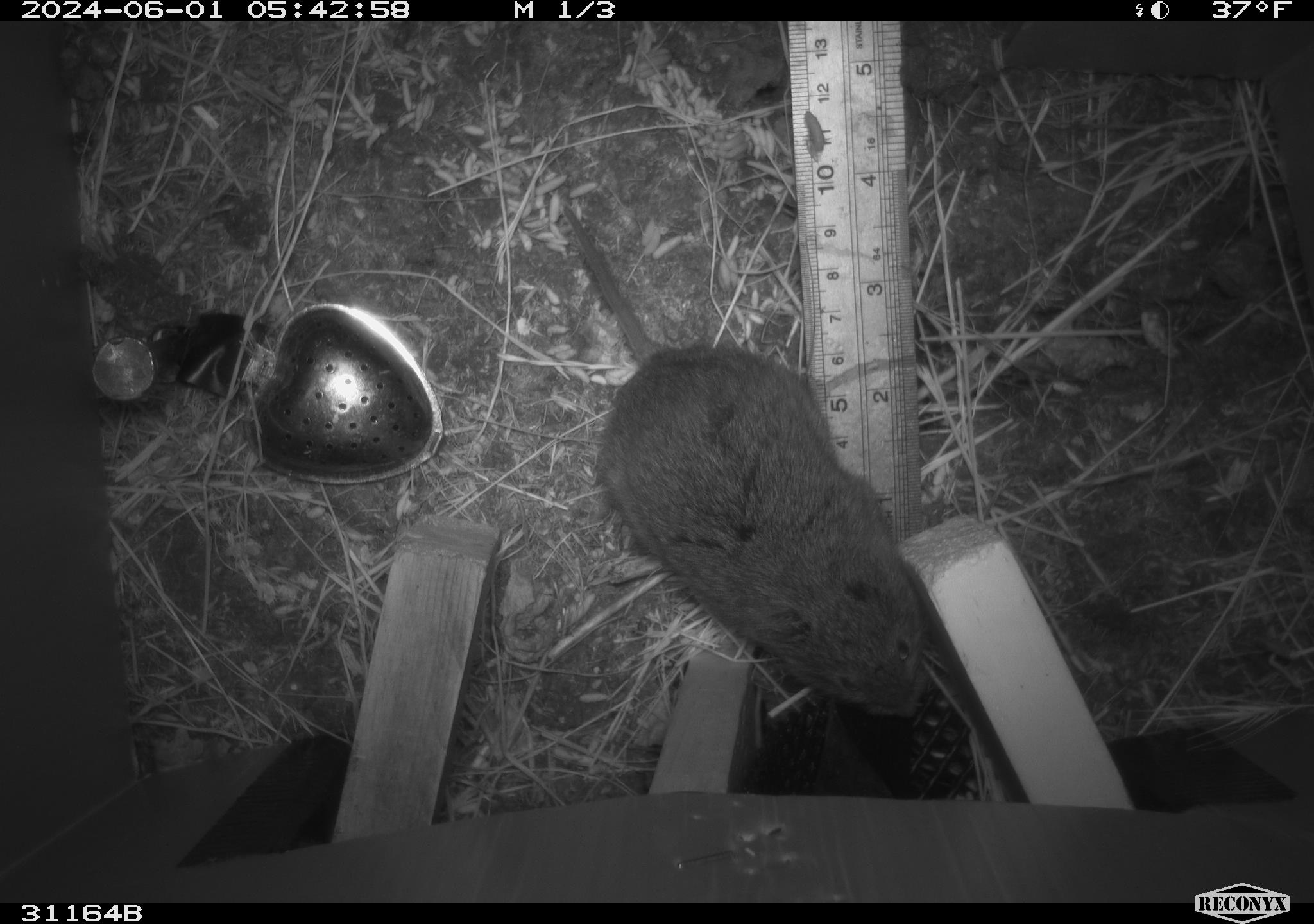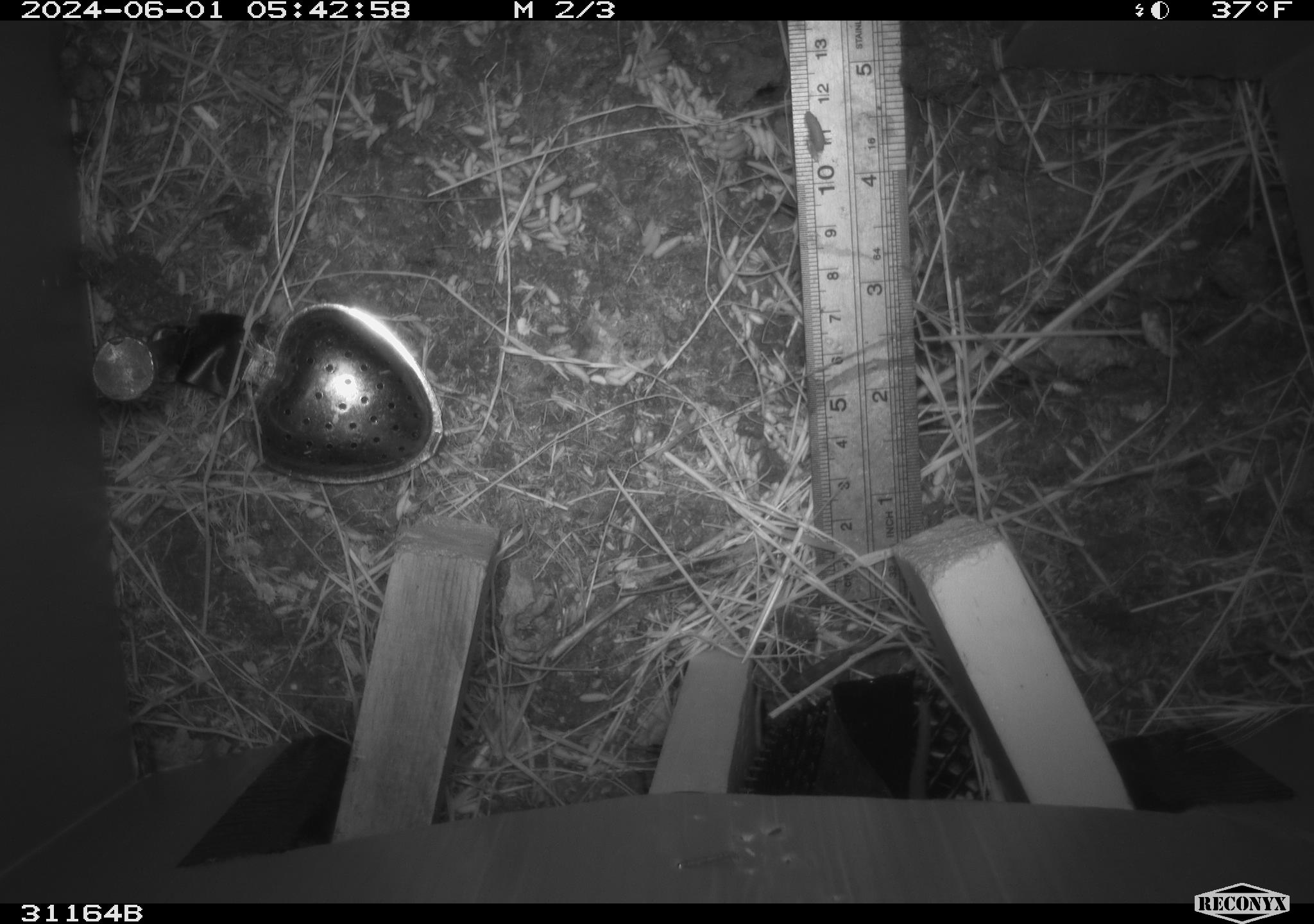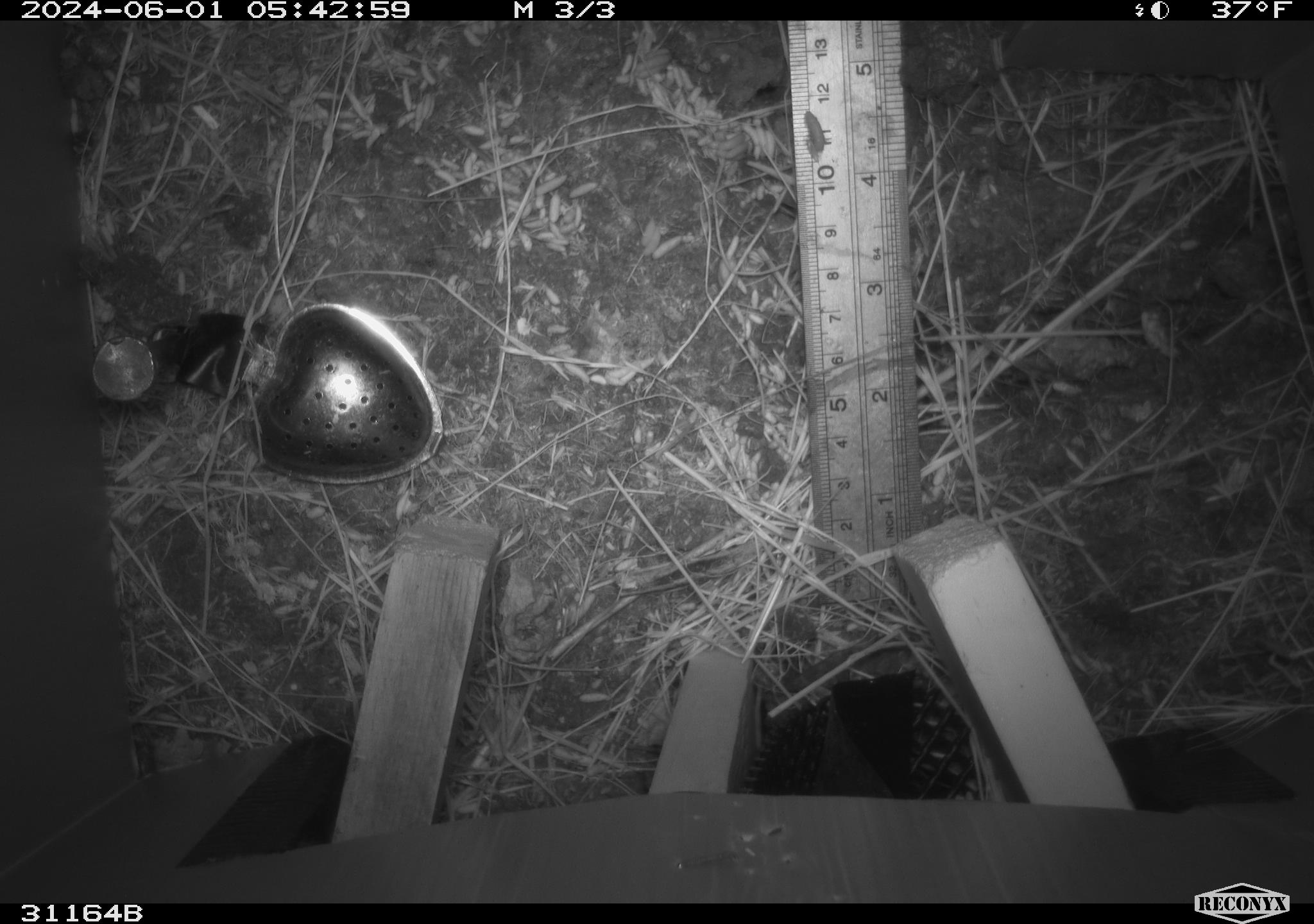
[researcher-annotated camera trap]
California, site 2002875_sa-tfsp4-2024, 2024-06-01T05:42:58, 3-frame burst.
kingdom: Animalia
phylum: Chordata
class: Mammalia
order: Rodentia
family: Cricetidae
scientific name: Arvicolinae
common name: voles, lemmings, and muskrats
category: arvicolinae subfamily